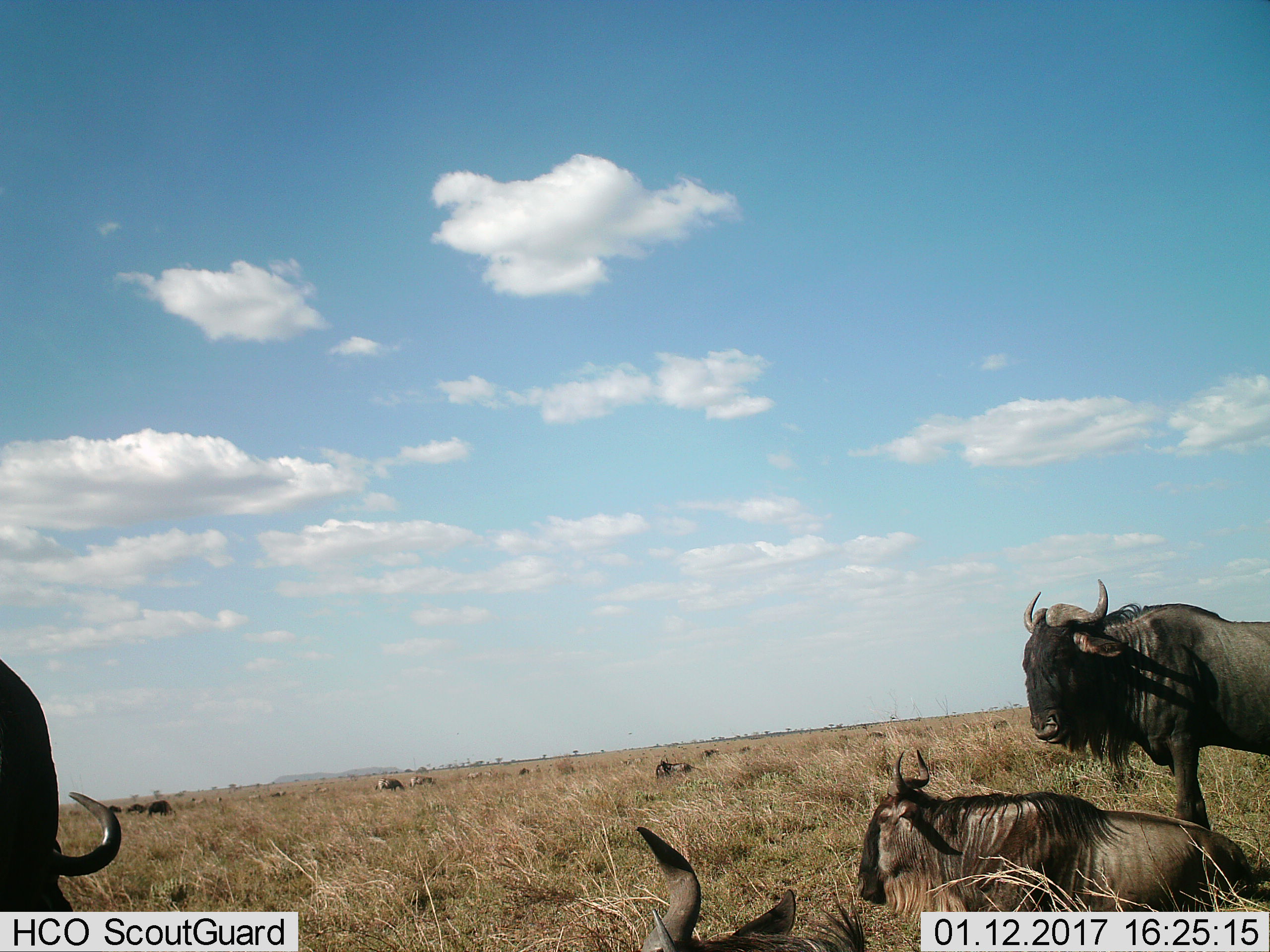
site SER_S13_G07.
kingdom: Animalia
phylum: Chordata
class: Mammalia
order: Artiodactyla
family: Bovidae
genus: Connochaetes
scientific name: Connochaetes taurinus taurinus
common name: blue wildebeest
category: wildebeestblue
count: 11-50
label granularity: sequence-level